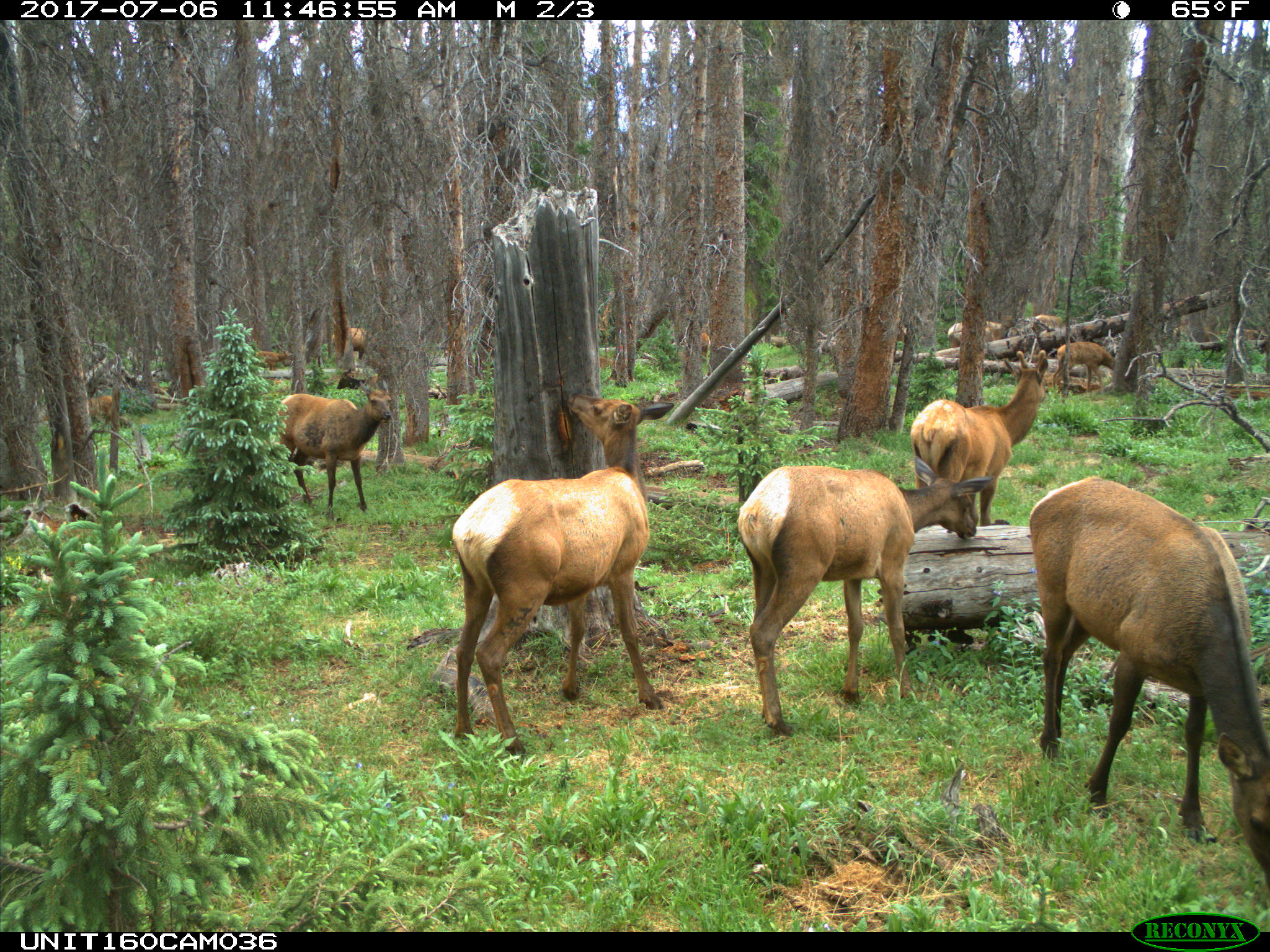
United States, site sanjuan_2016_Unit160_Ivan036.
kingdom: Animalia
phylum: Chordata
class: Mammalia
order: Artiodactyla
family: Cervidae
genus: Cervus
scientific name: Cervus elaphus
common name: red deer